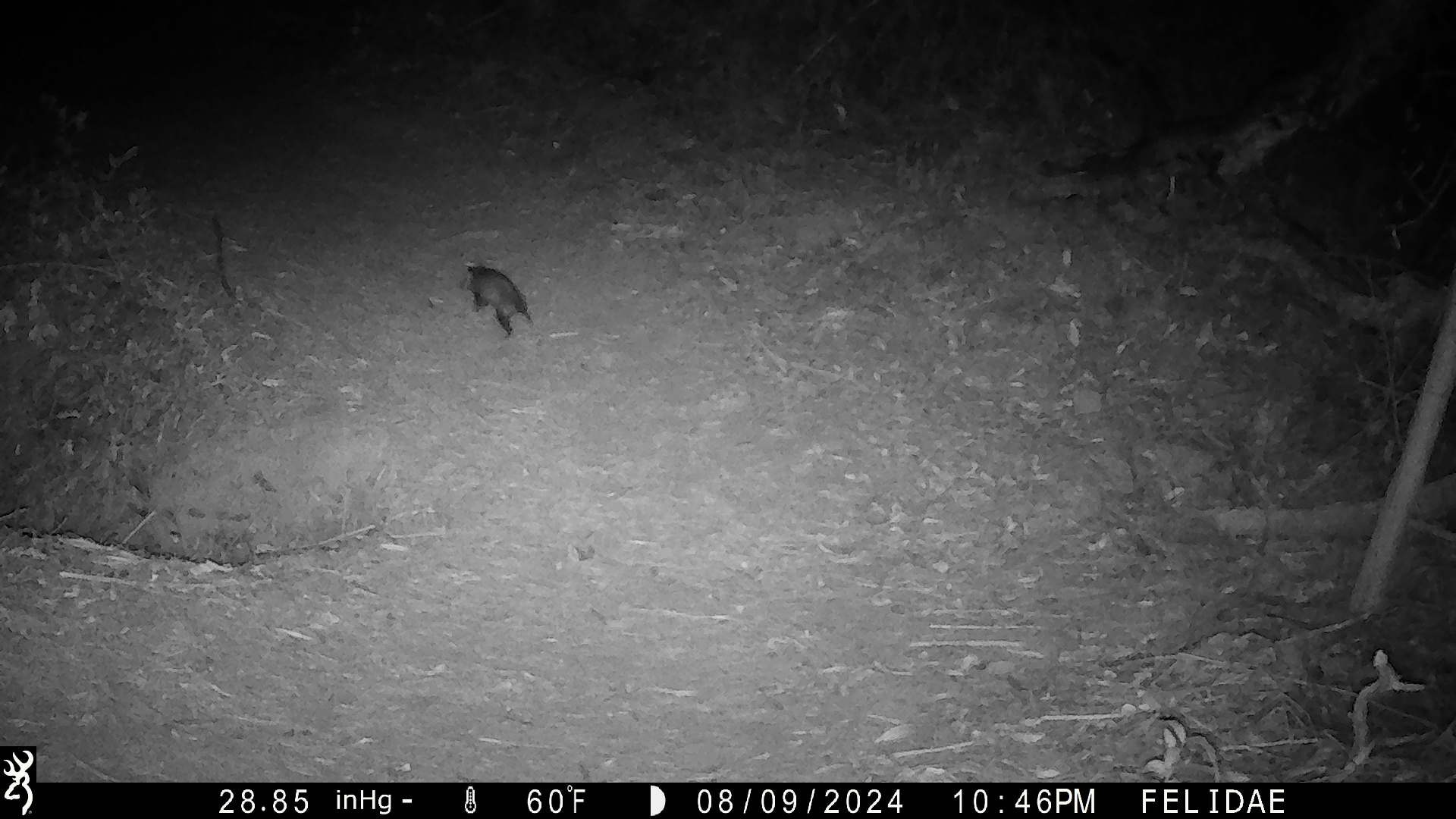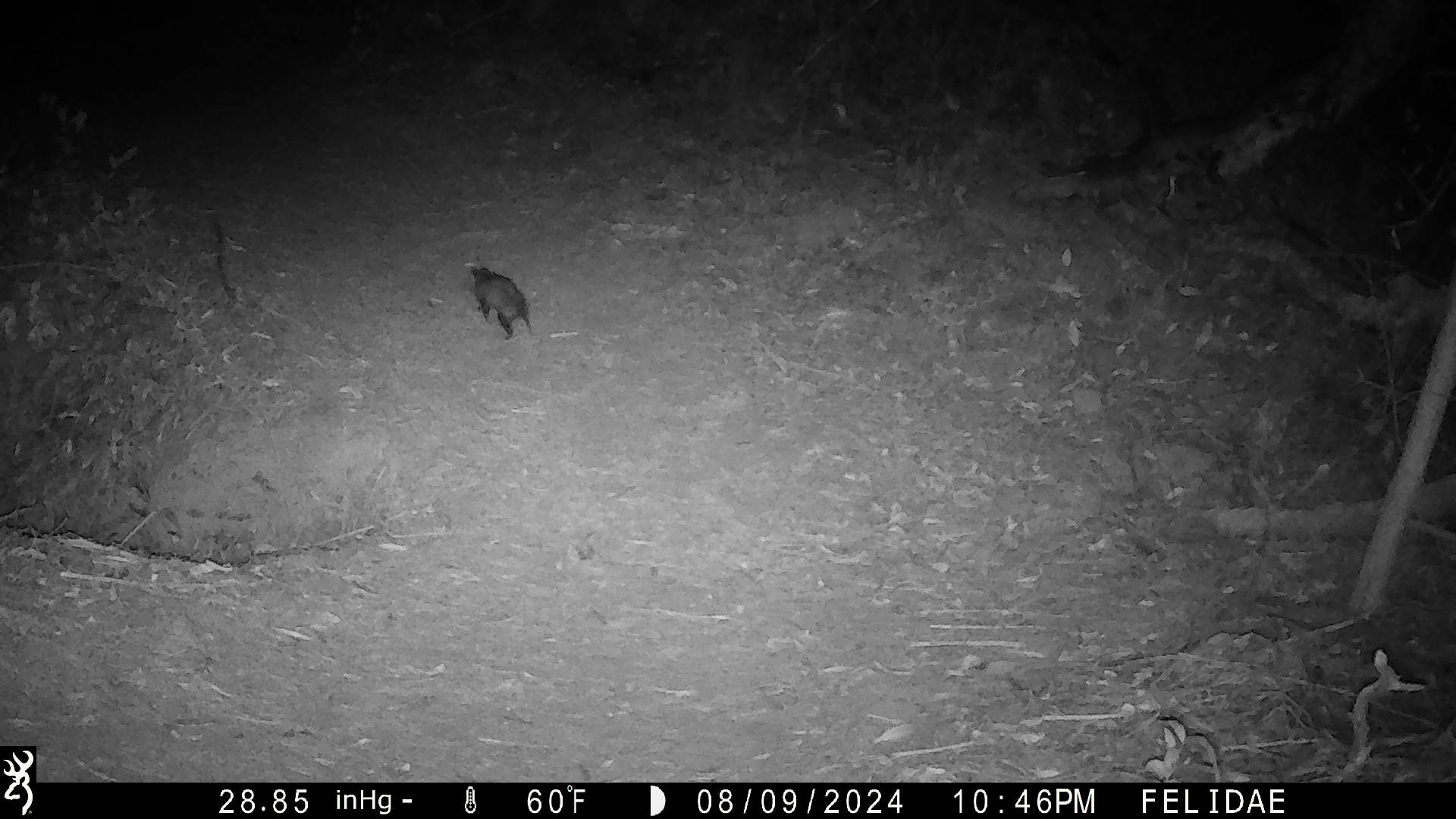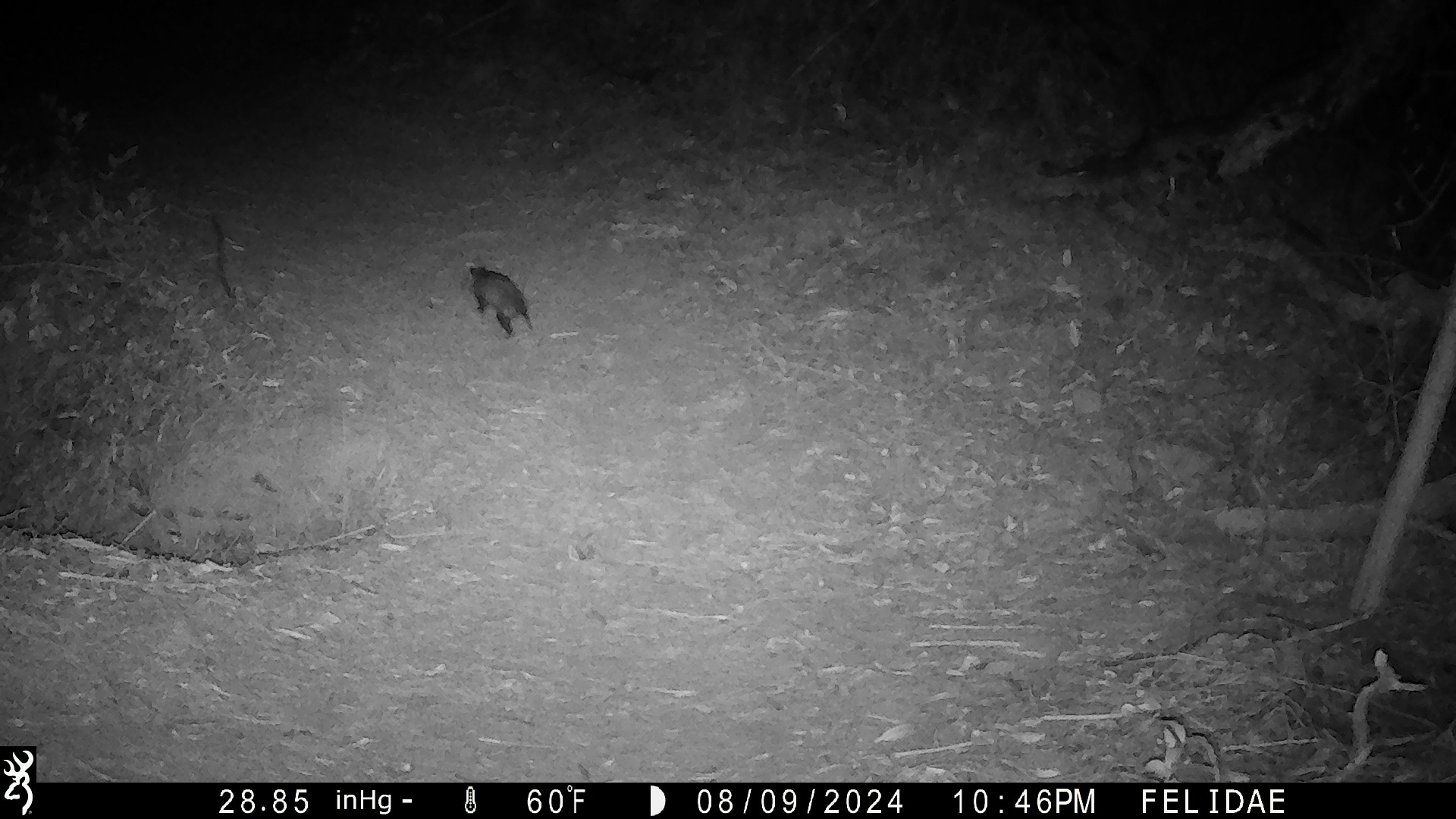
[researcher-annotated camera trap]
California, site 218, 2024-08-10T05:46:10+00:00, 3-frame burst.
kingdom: Animalia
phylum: Chordata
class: Mammalia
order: Didelphimorphia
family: Didelphidae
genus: Didelphis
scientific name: Didelphis virginiana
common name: virginia opossum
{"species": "virginia opossum (Didelphis virginiana)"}